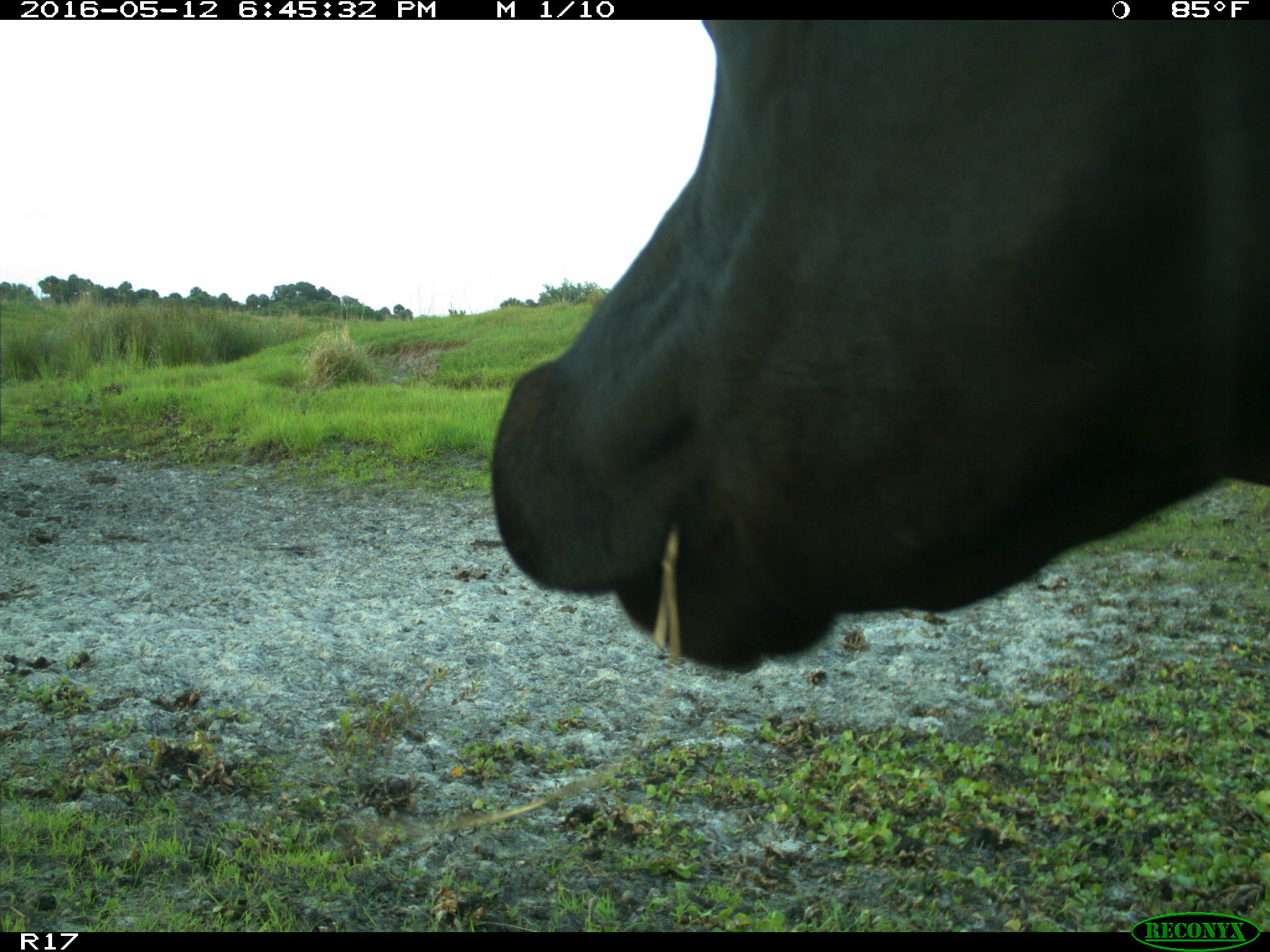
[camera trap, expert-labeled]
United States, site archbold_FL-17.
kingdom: Animalia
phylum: Chordata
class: Mammalia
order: Artiodactyla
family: Bovidae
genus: Bos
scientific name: Bos taurus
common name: domestic cow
Bos taurus (domestic cow).